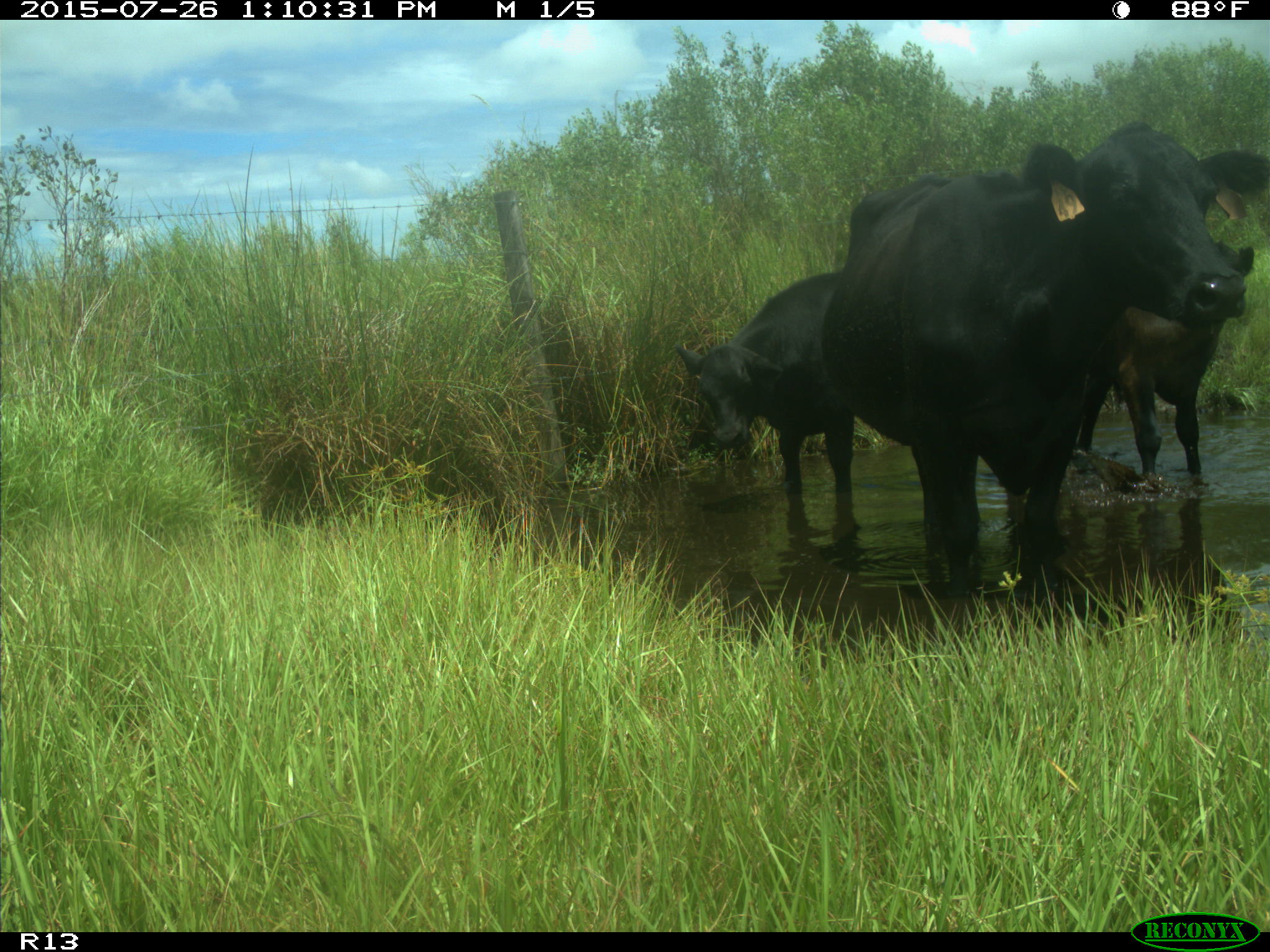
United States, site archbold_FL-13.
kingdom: Animalia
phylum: Chordata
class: Mammalia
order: Artiodactyla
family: Bovidae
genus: Bos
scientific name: Bos taurus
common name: domestic cow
Bos taurus (domestic cow).